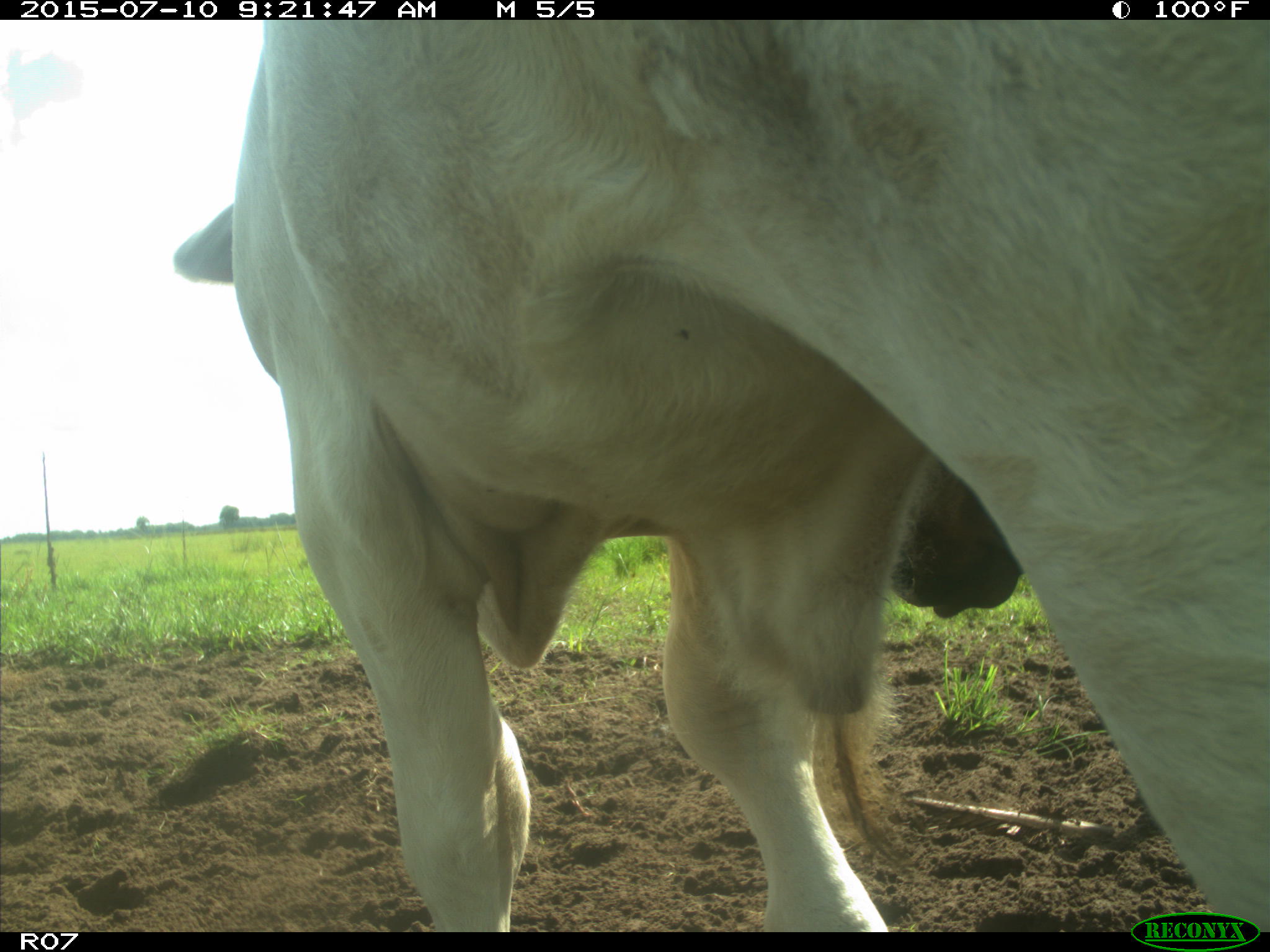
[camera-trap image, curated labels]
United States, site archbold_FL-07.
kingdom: Animalia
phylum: Chordata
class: Mammalia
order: Artiodactyla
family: Bovidae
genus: Bos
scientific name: Bos taurus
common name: domestic cow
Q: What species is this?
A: Bos taurus (domestic cow).